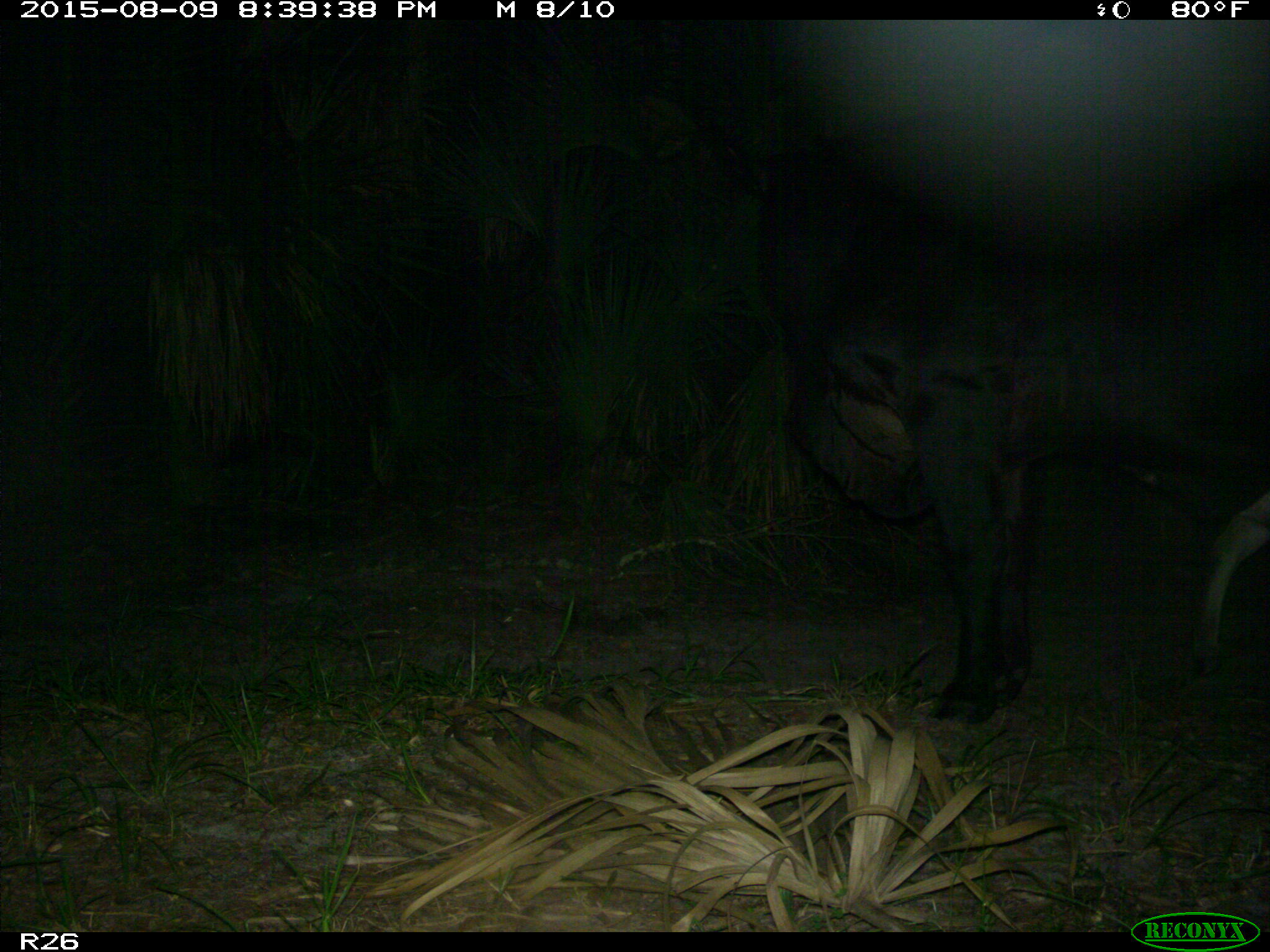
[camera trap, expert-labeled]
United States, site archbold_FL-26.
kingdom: Animalia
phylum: Chordata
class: Mammalia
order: Artiodactyla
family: Bovidae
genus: Bos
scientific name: Bos taurus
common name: domestic cow